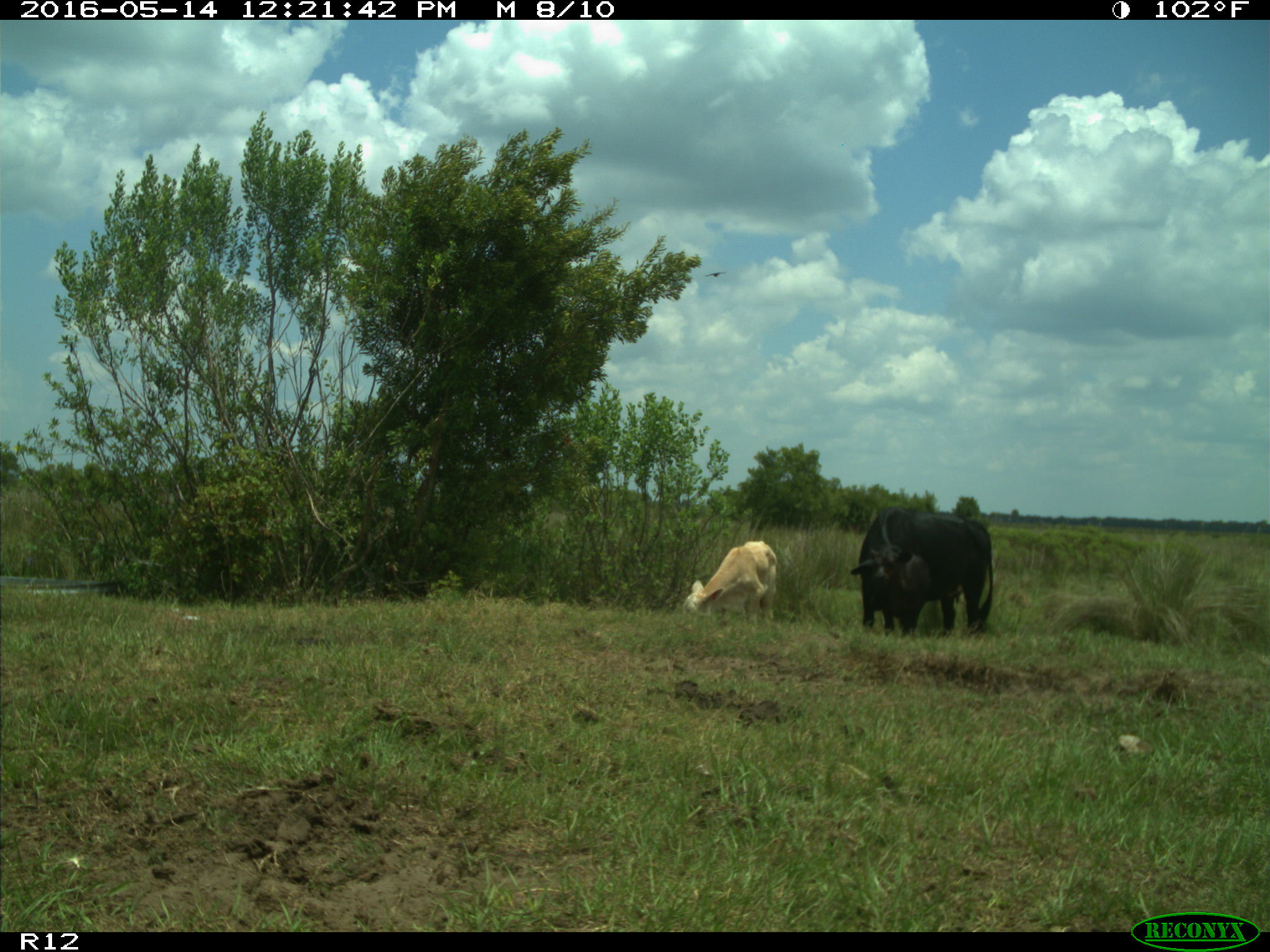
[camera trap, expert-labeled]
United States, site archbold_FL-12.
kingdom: Animalia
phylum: Chordata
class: Mammalia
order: Artiodactyla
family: Bovidae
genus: Bos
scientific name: Bos taurus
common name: domestic cow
Bos taurus (domestic cow).